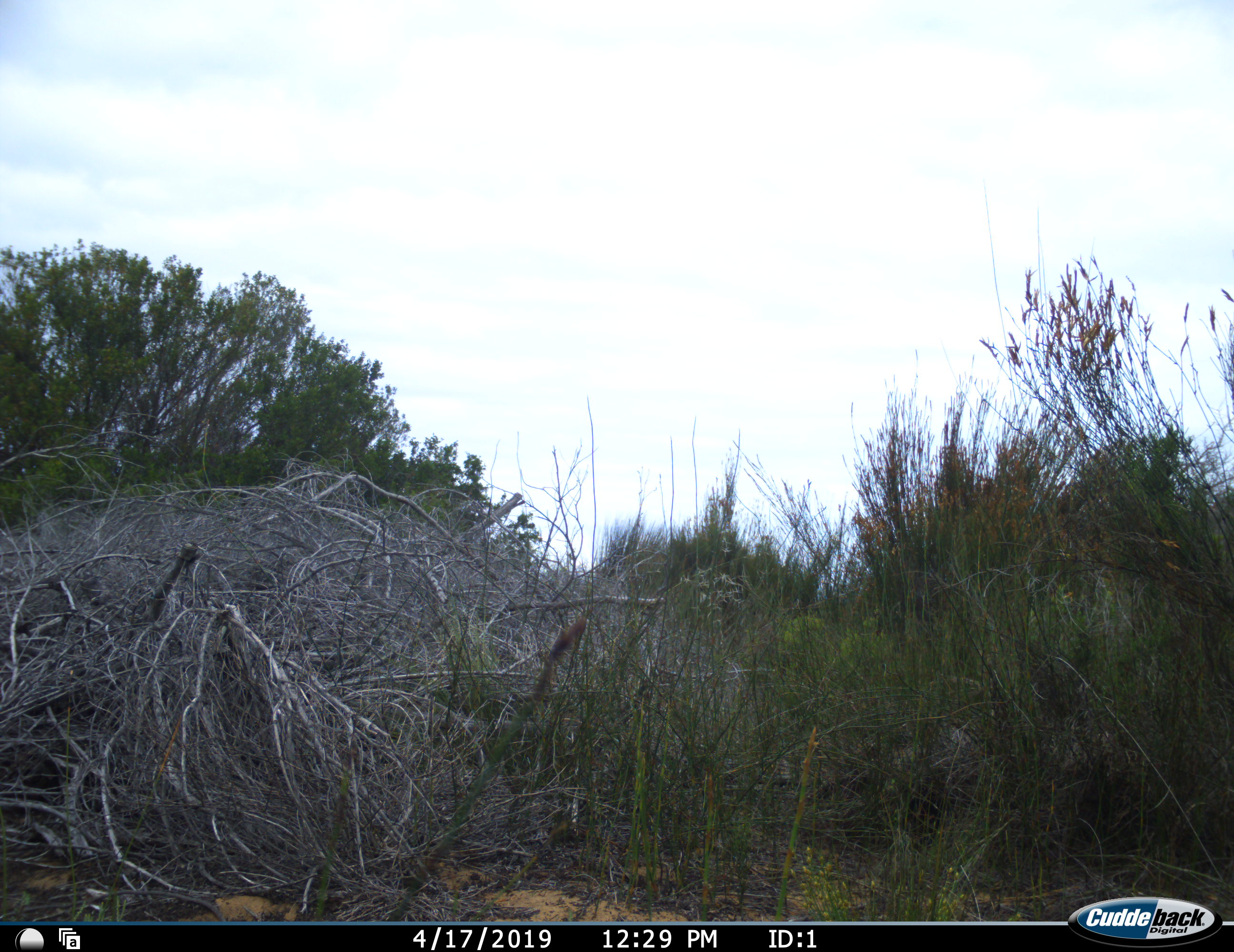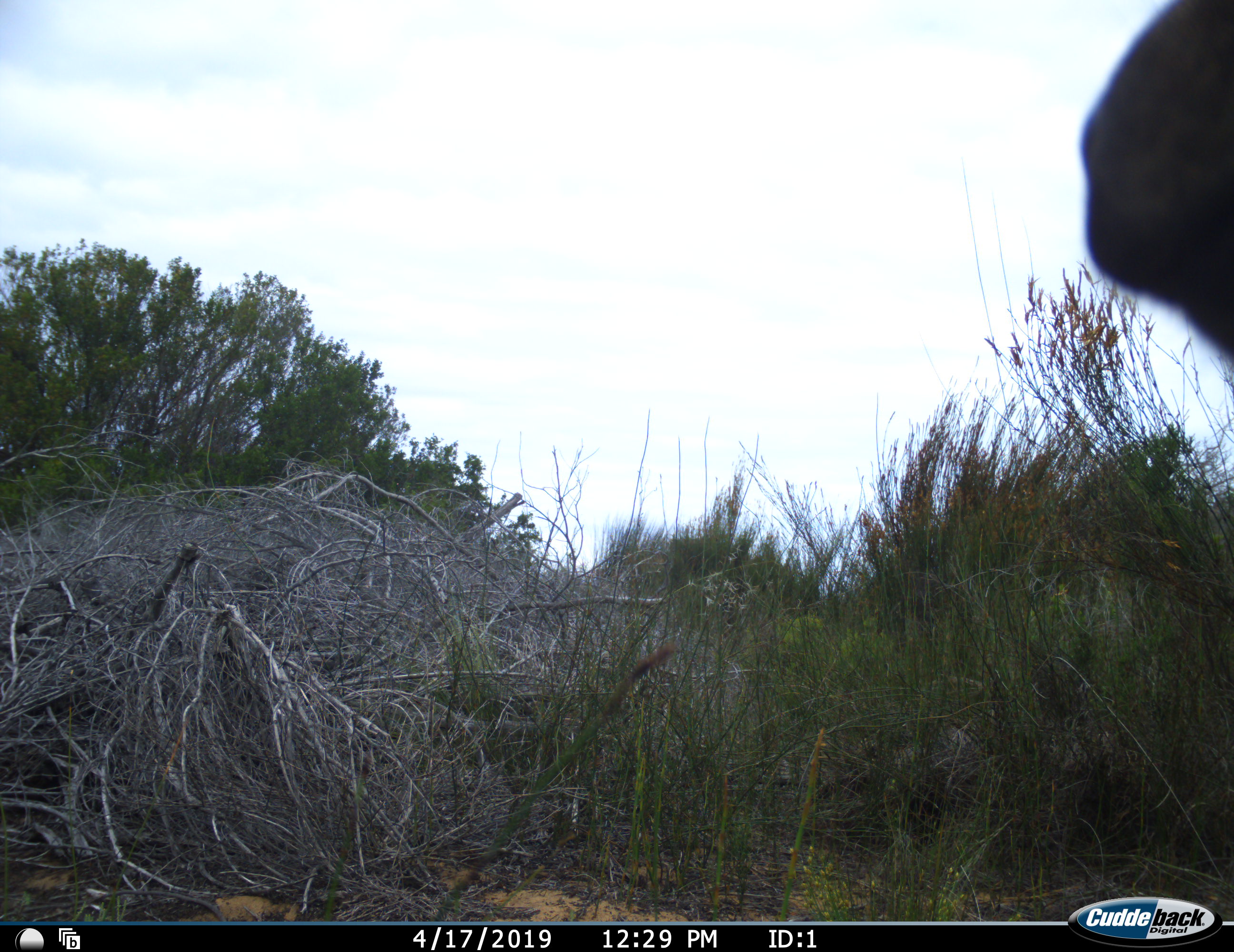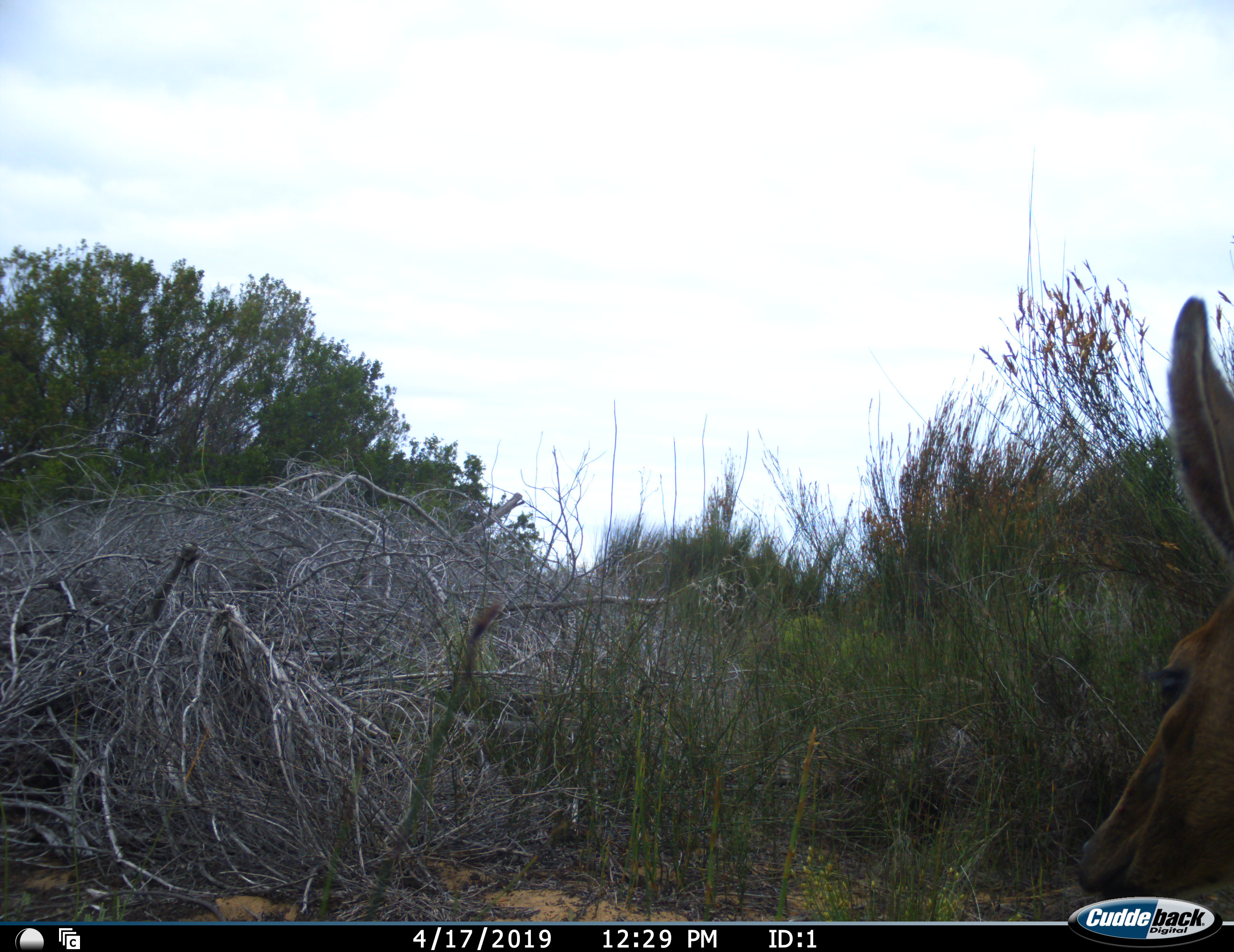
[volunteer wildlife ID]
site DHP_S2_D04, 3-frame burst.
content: unidentified animal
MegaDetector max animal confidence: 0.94